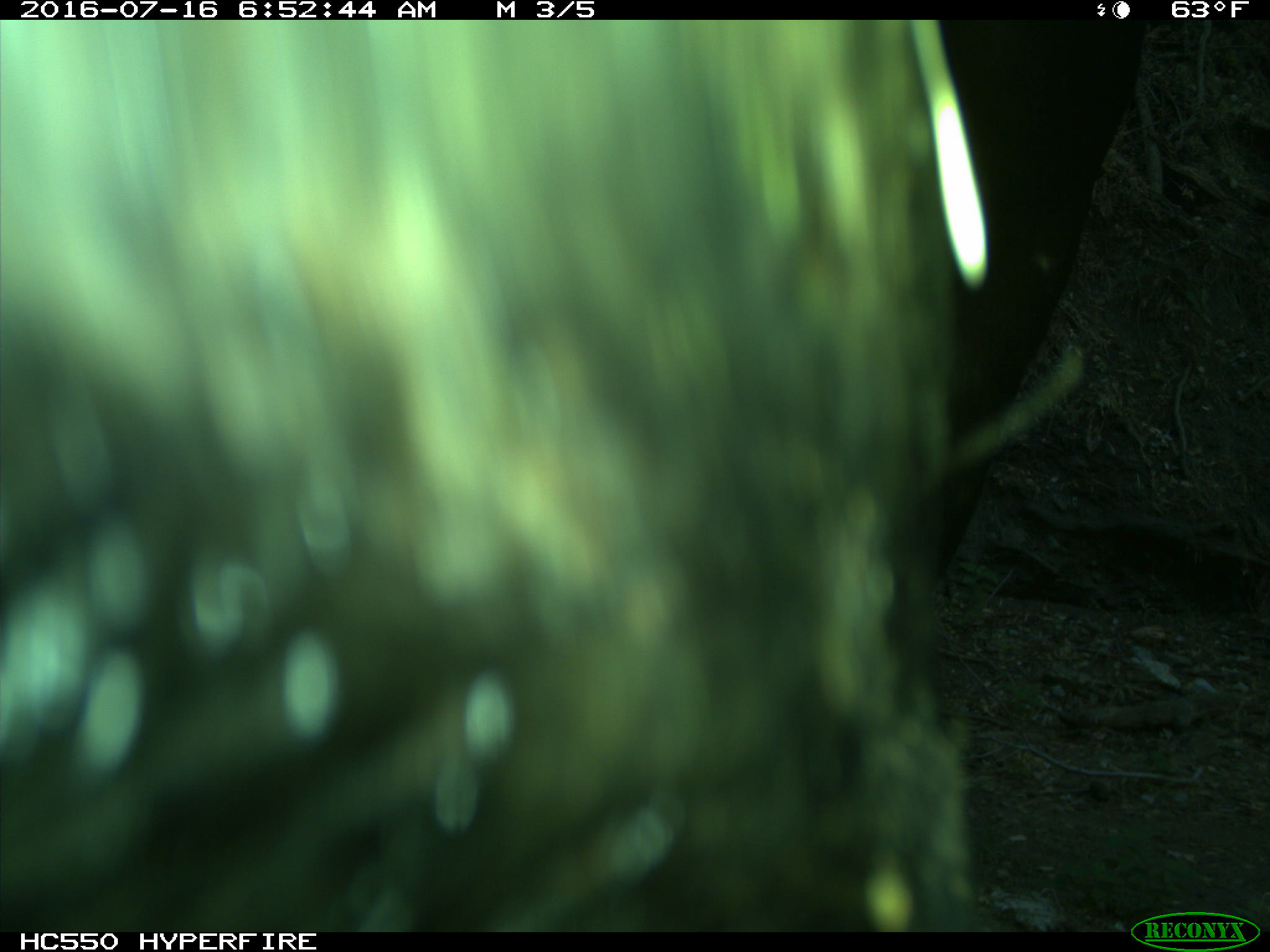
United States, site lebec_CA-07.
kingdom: Animalia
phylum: Chordata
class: Mammalia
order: Artiodactyla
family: Bovidae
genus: Bos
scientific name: Bos taurus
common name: domestic cow